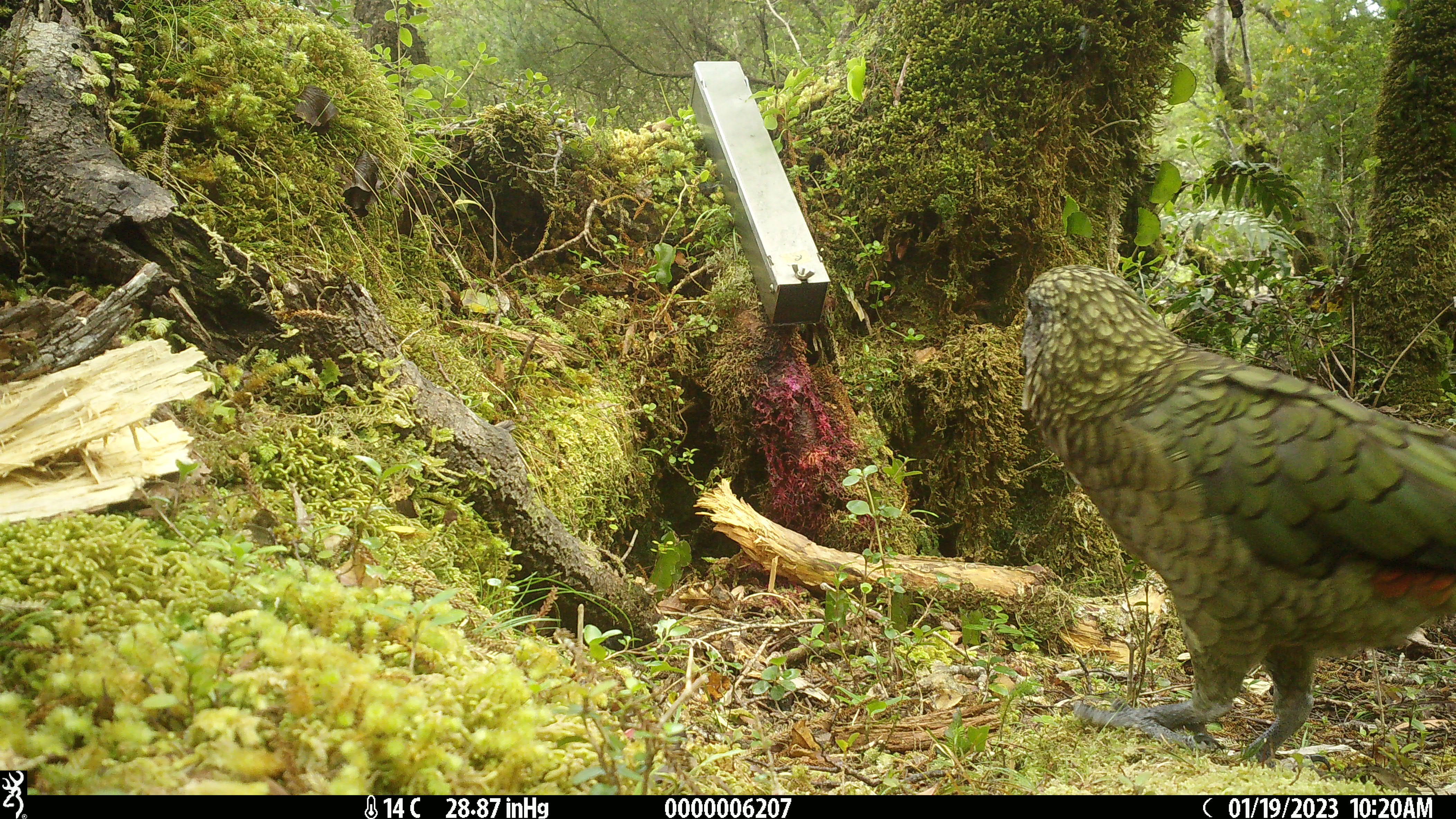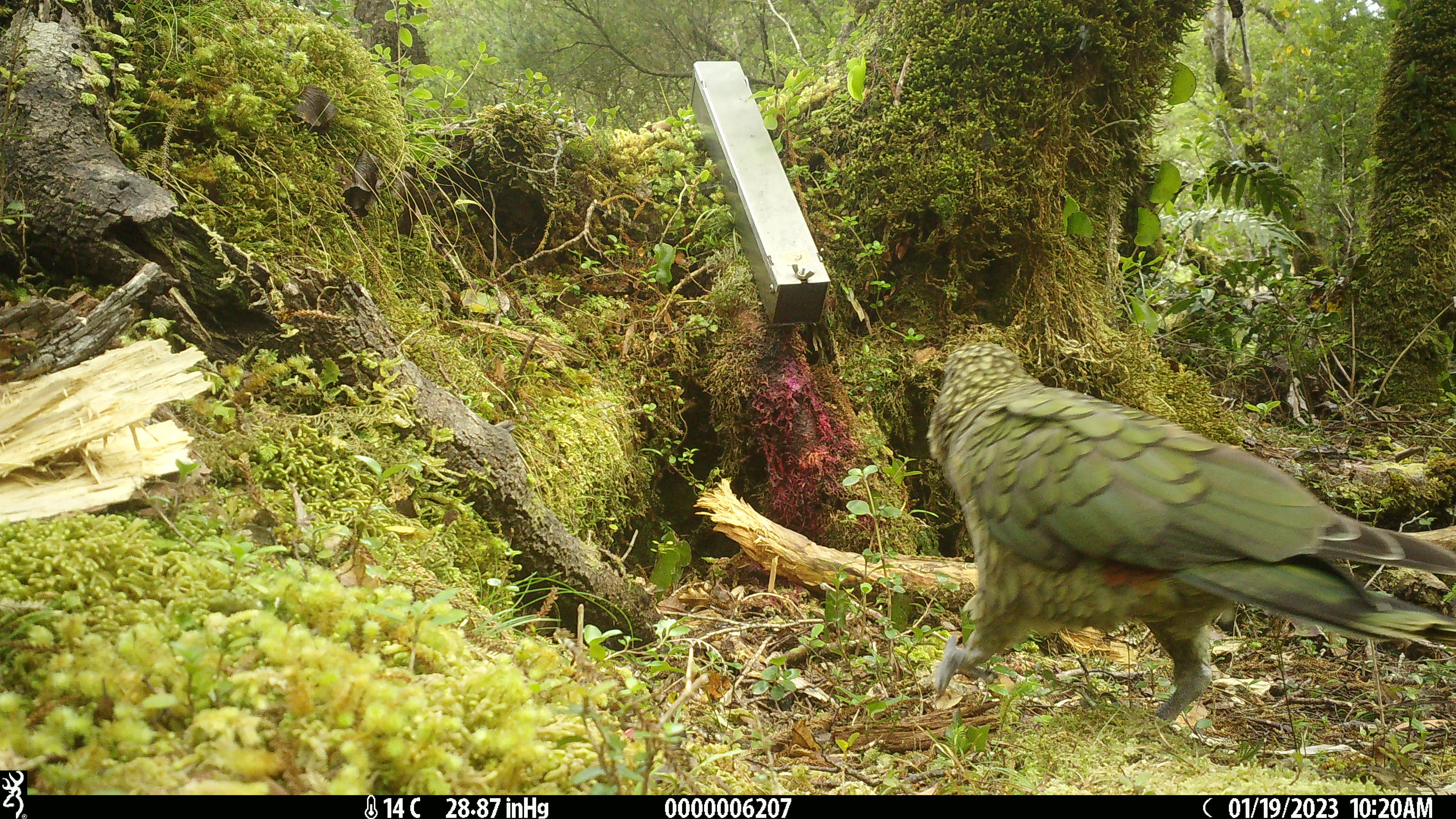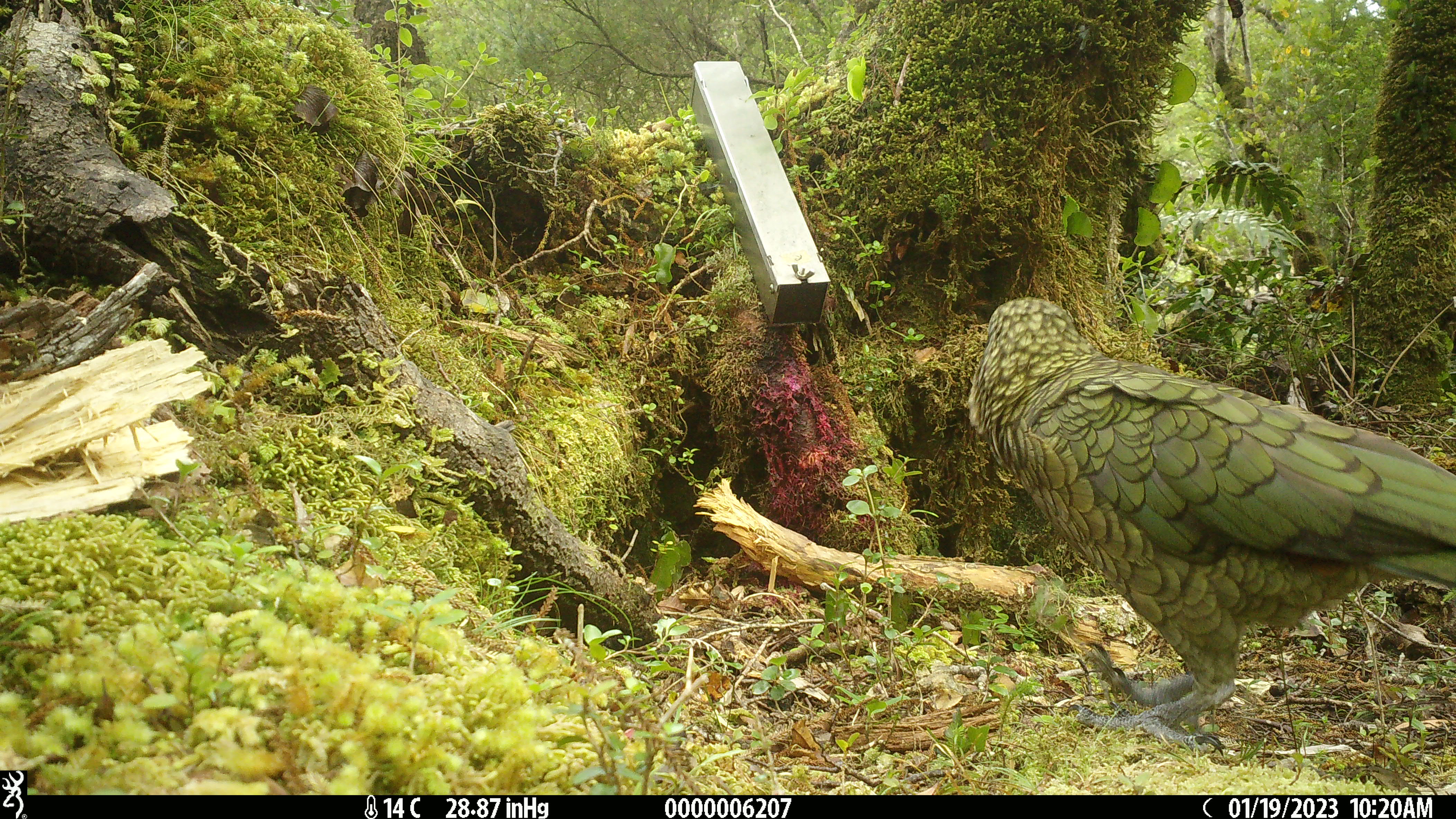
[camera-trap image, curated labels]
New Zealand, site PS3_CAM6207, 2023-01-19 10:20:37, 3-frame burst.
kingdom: Animalia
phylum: Chordata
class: Aves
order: Psittaciformes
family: Strigopidae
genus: Nestor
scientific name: Nestor notabilis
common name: kea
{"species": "kea (Nestor notabilis)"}